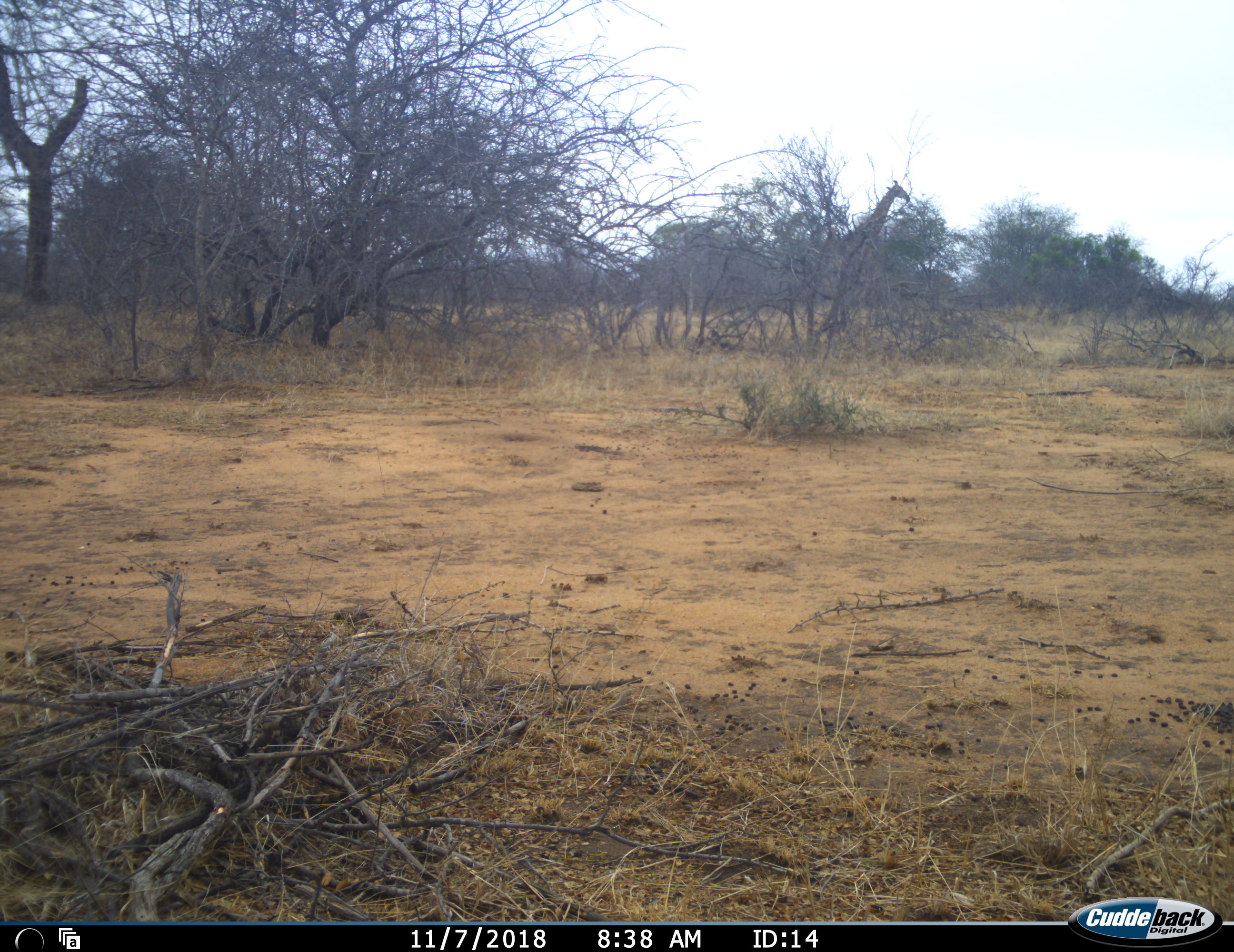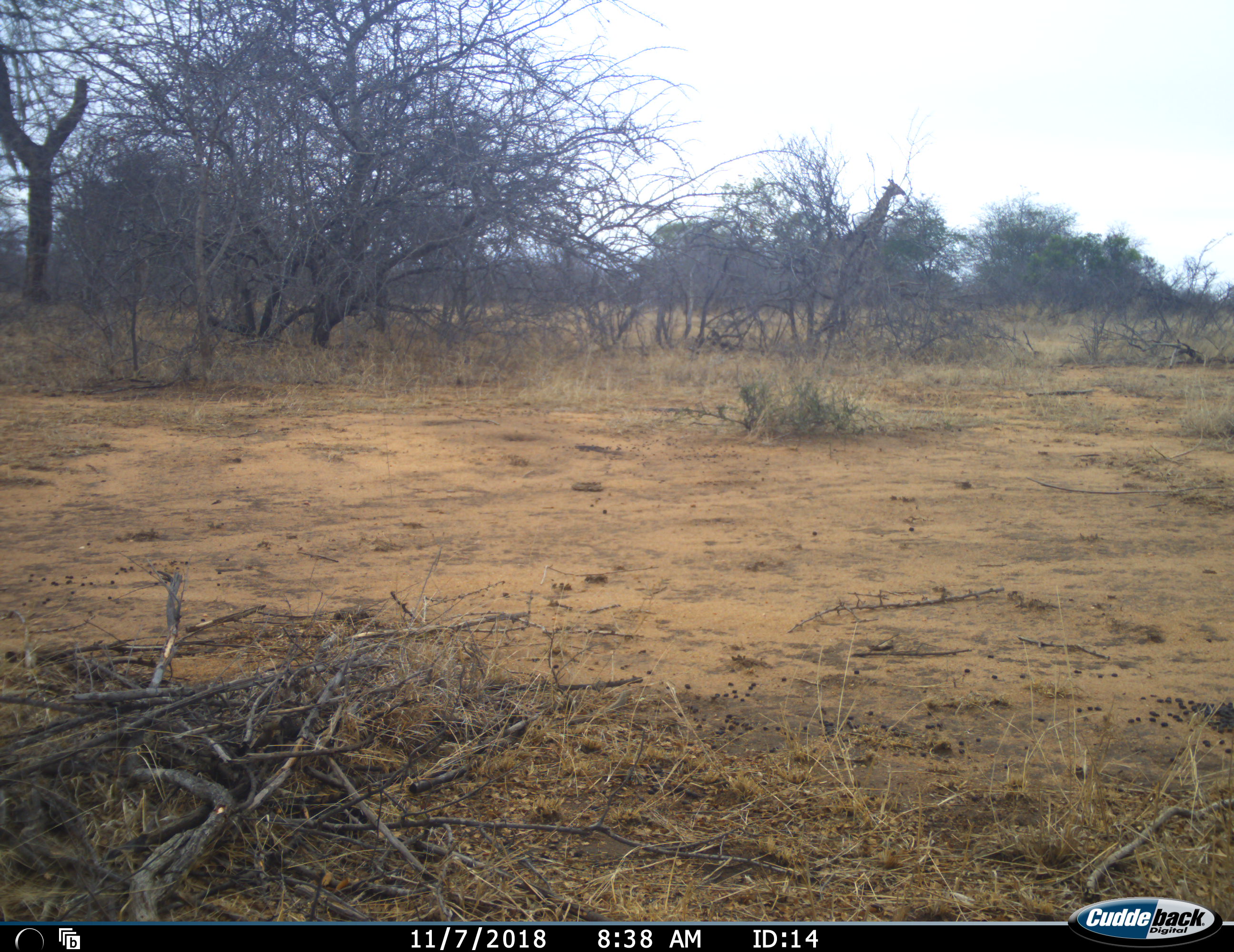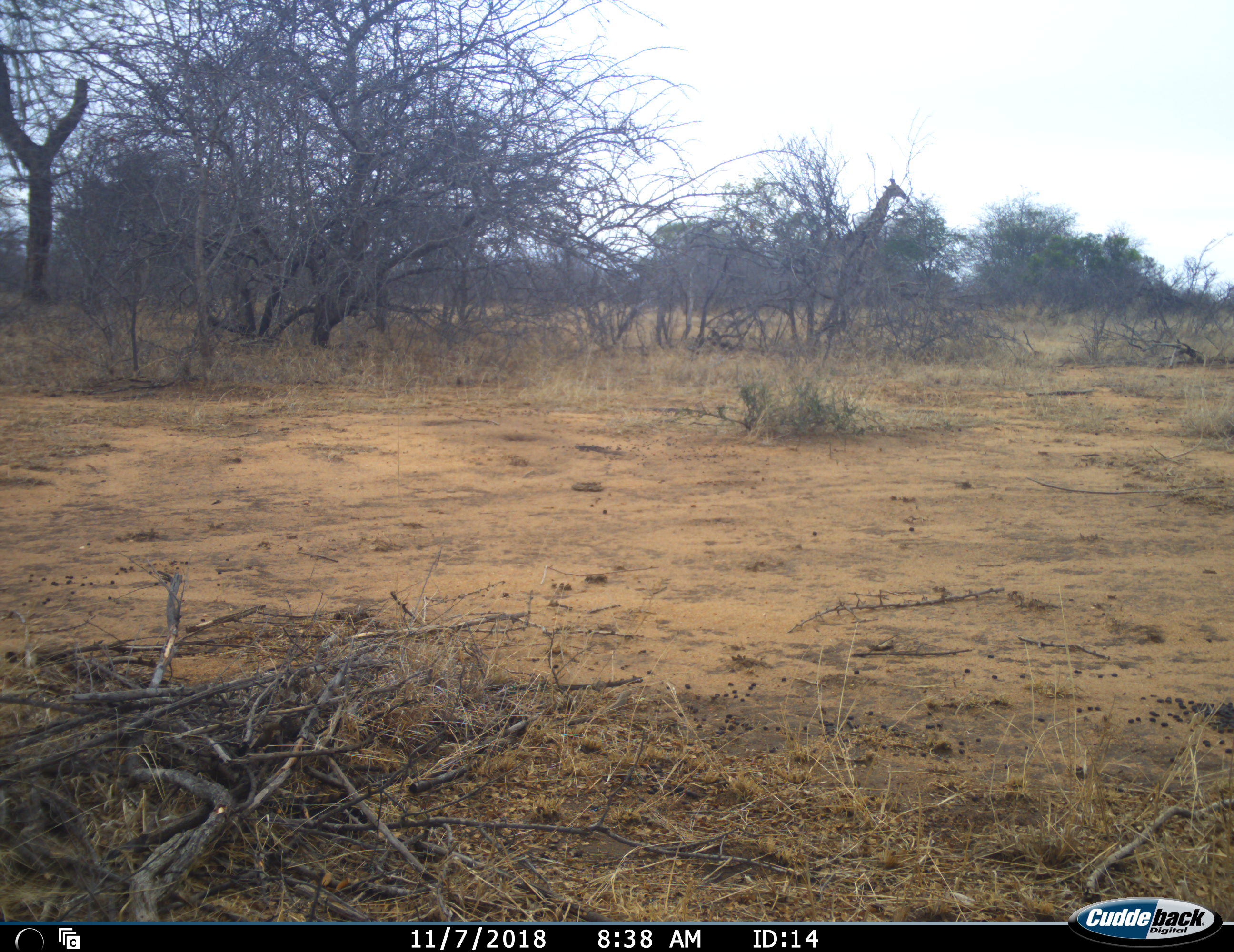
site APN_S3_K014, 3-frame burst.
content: unidentified animal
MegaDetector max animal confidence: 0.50